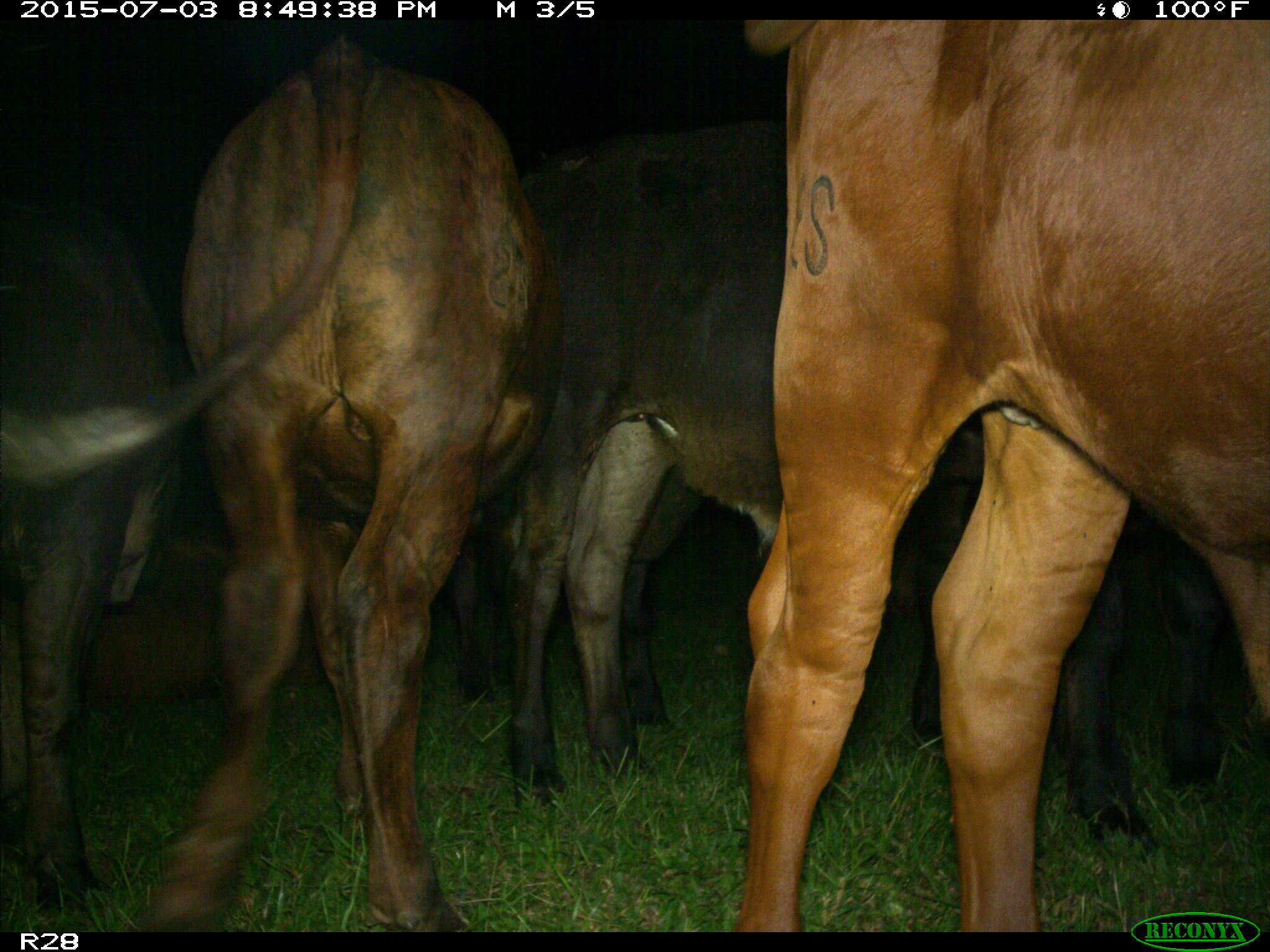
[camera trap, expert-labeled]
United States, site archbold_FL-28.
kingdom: Animalia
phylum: Chordata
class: Mammalia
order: Artiodactyla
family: Bovidae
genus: Bos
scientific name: Bos taurus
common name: domestic cow